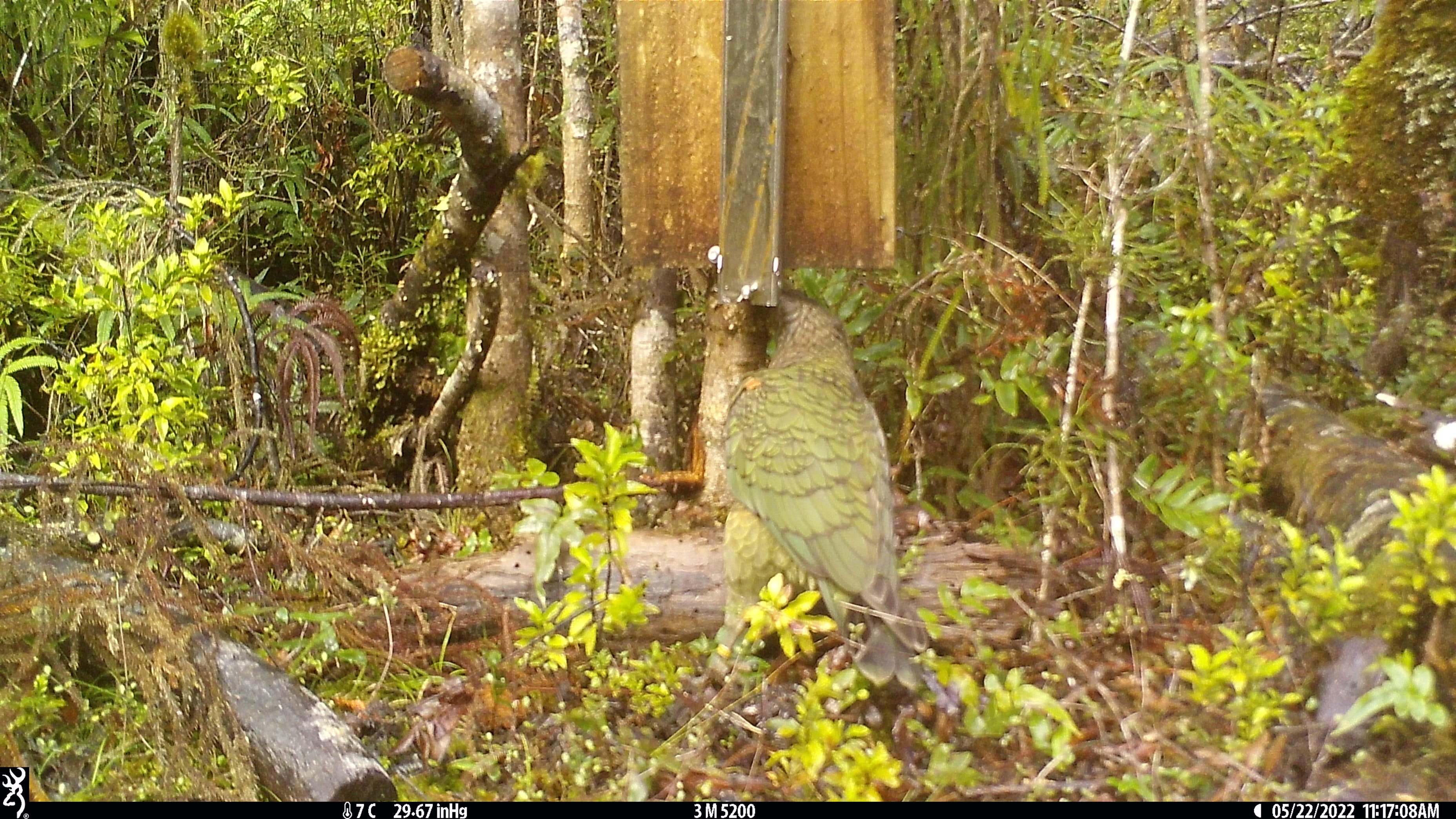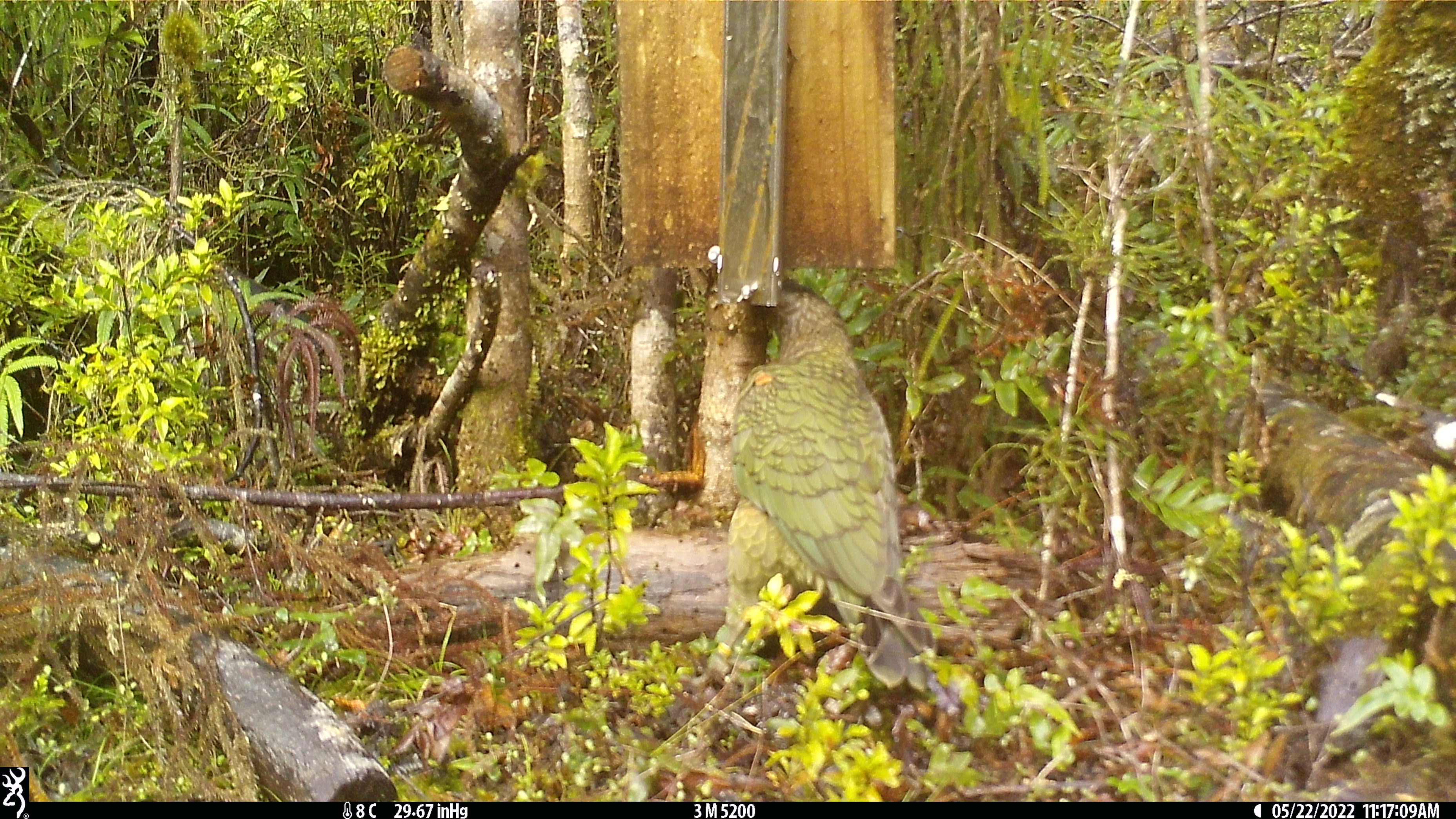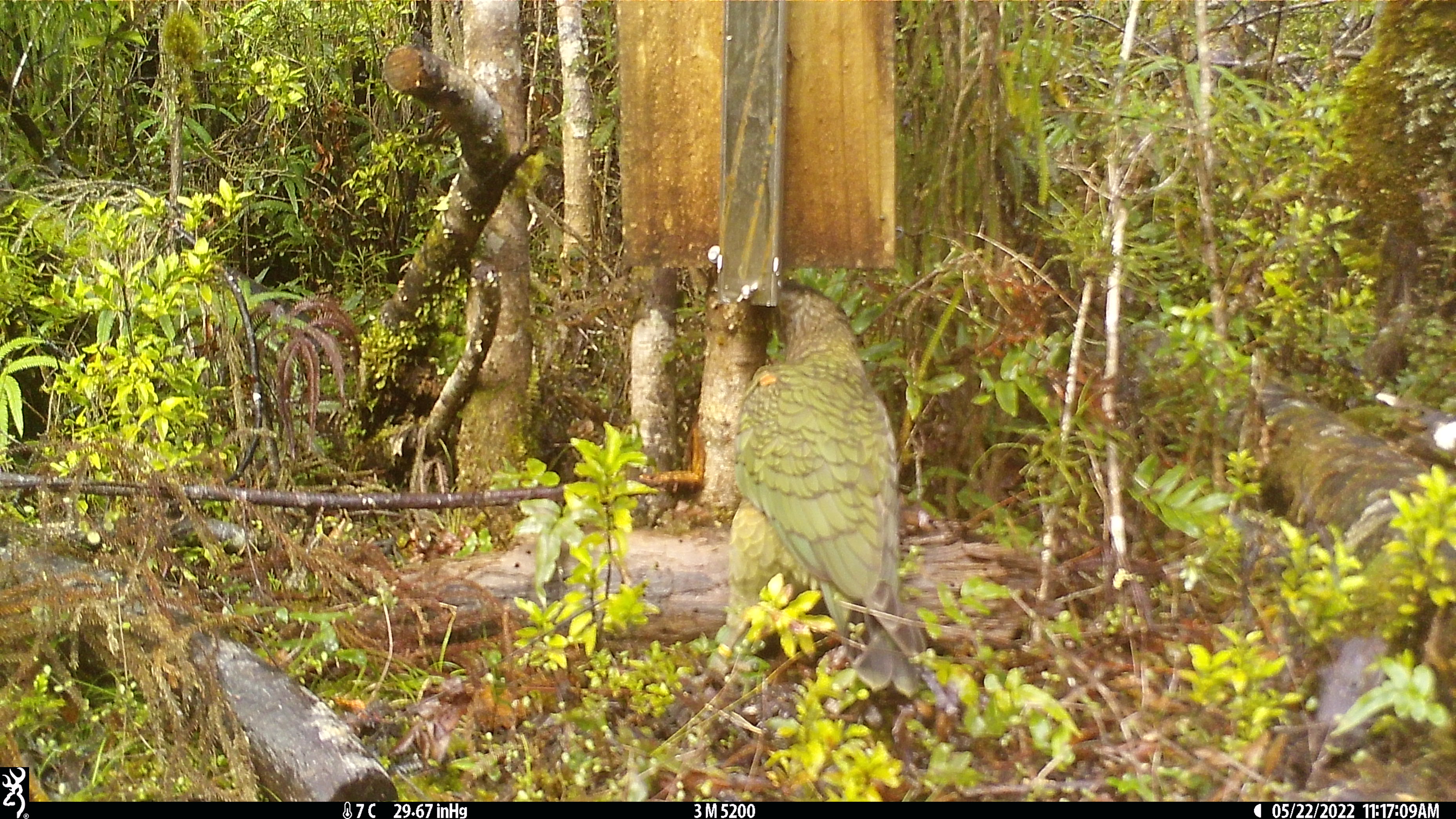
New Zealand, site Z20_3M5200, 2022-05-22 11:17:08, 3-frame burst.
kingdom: Animalia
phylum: Chordata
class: Aves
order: Psittaciformes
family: Strigopidae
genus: Nestor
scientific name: Nestor notabilis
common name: kea